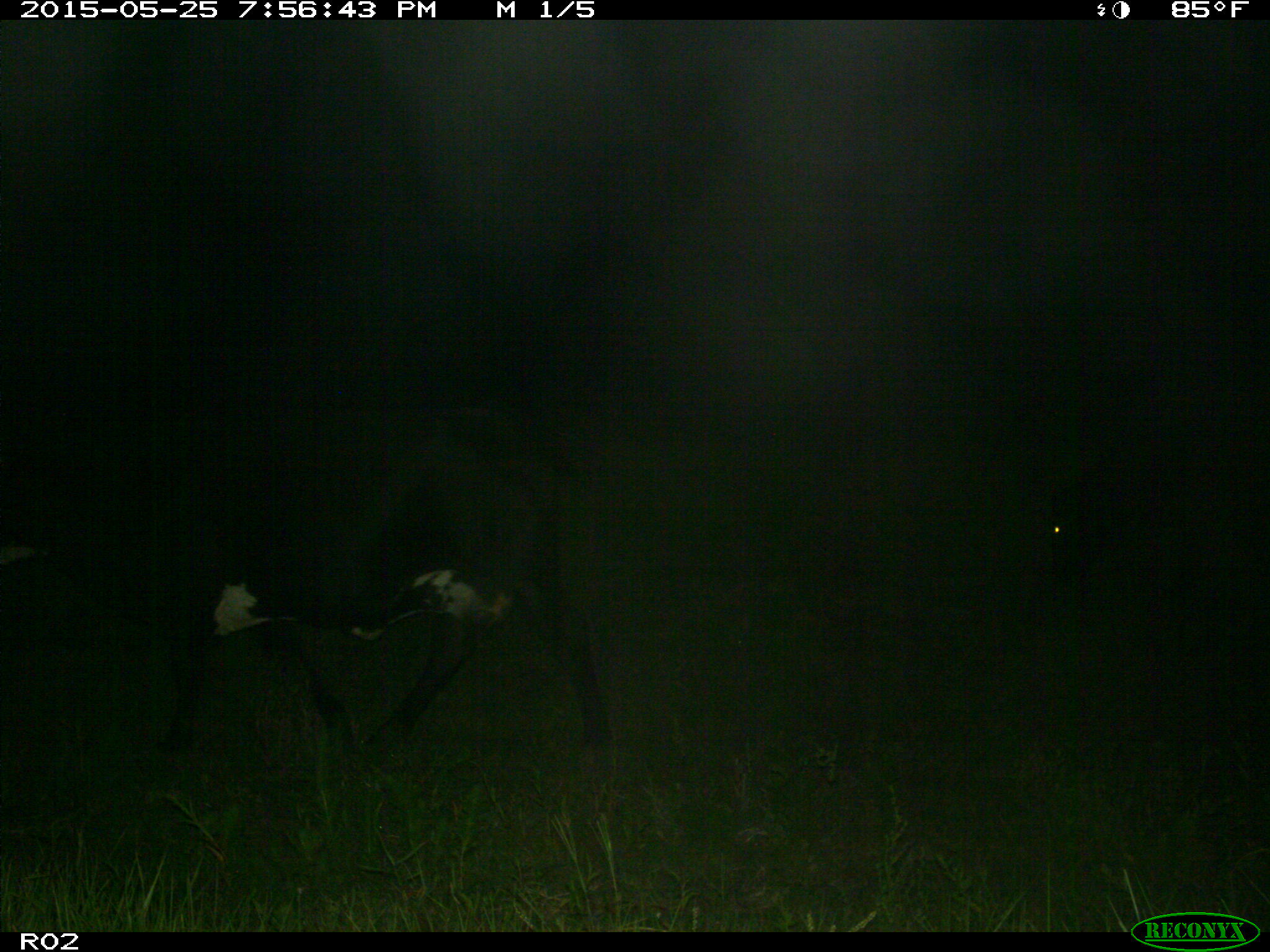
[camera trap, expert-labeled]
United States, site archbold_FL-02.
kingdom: Animalia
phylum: Chordata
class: Mammalia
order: Artiodactyla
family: Bovidae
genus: Bos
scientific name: Bos taurus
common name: domestic cow